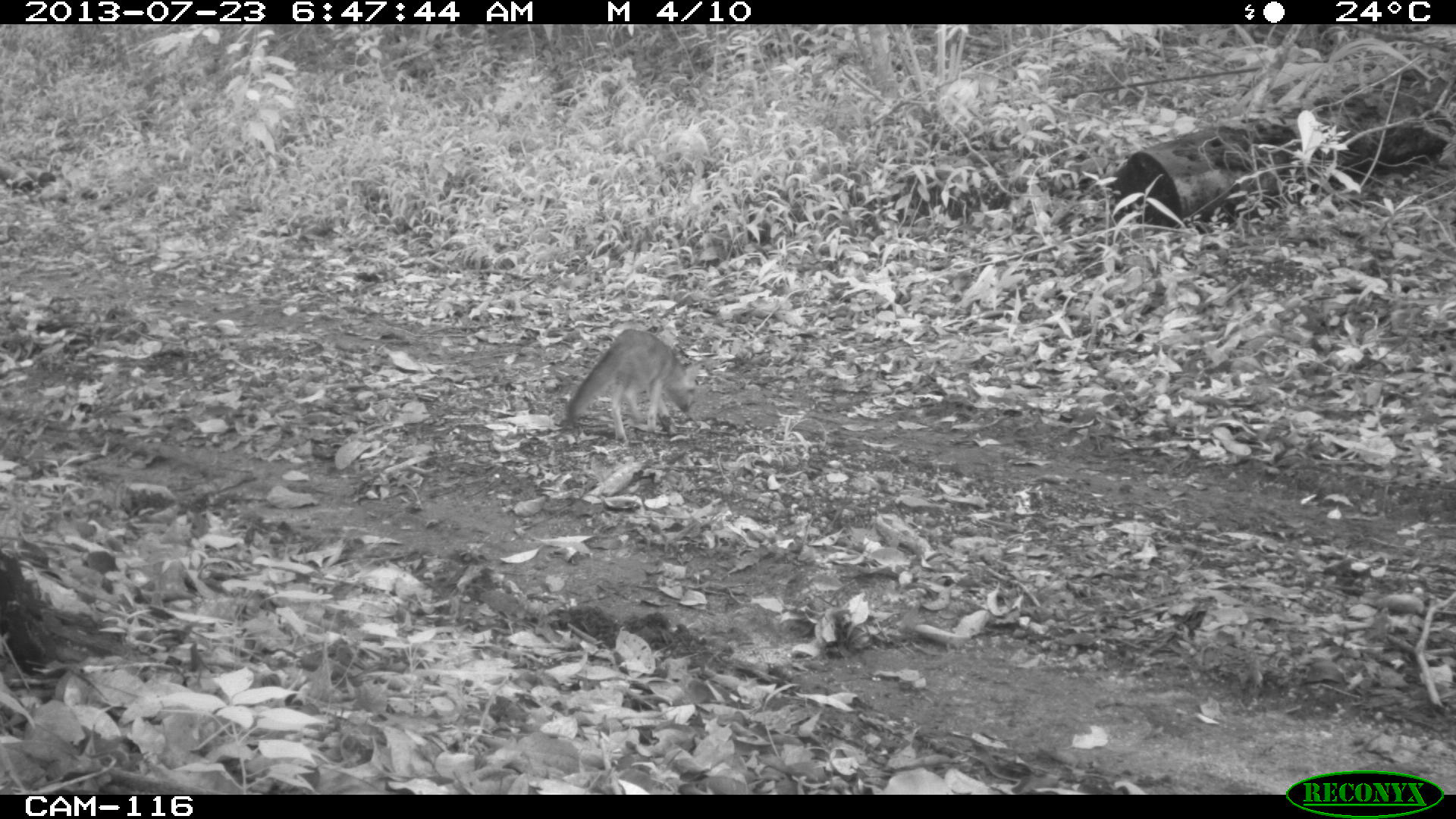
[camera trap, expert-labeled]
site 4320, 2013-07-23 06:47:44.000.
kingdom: Animalia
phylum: Chordata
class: Mammalia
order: Carnivora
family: Canidae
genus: Urocyon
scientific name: Urocyon cinereoargenteus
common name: gray fox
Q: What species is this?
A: Urocyon cinereoargenteus (gray fox).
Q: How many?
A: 1.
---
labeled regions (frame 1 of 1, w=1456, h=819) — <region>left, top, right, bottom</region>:
urocyon cinereoargenteus: <region>567, 328, 698, 441</region>